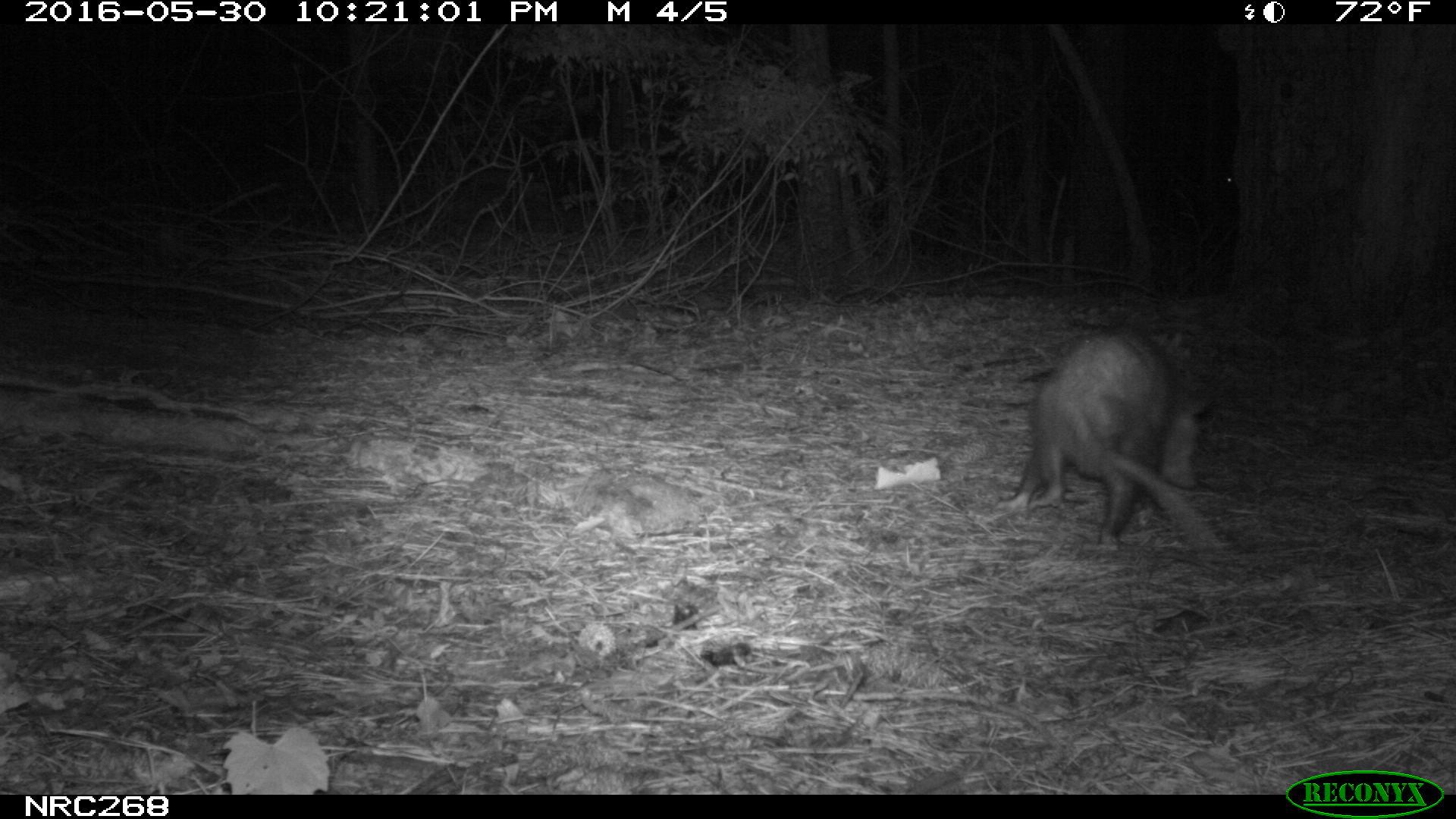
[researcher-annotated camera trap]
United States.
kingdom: Animalia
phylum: Chordata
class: Mammalia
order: Didelphimorphia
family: Didelphidae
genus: Didelphis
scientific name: Didelphis virginiana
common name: virginia opossum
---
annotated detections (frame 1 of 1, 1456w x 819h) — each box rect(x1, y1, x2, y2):
Virginia Opossum: rect(994, 318, 1217, 563)